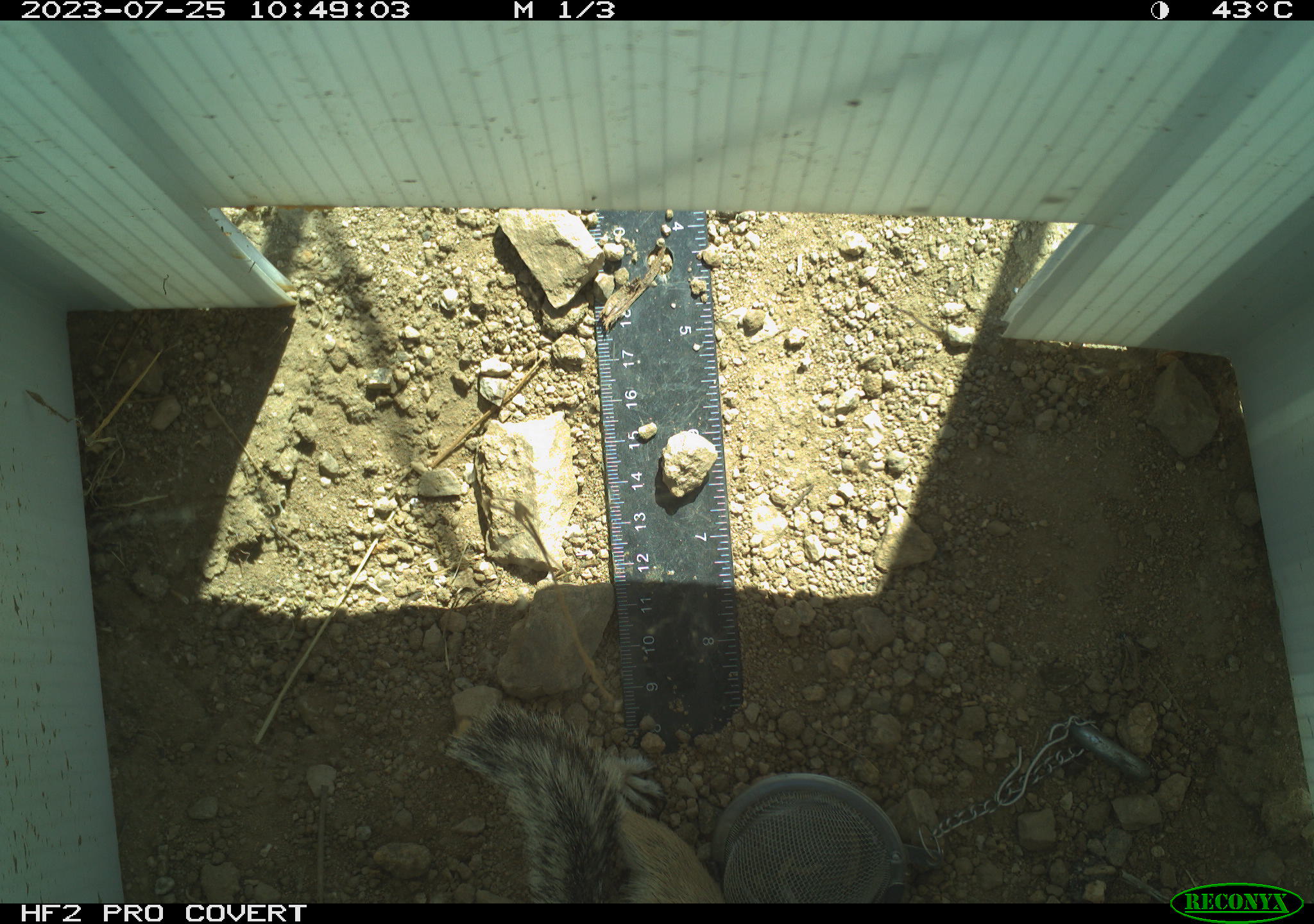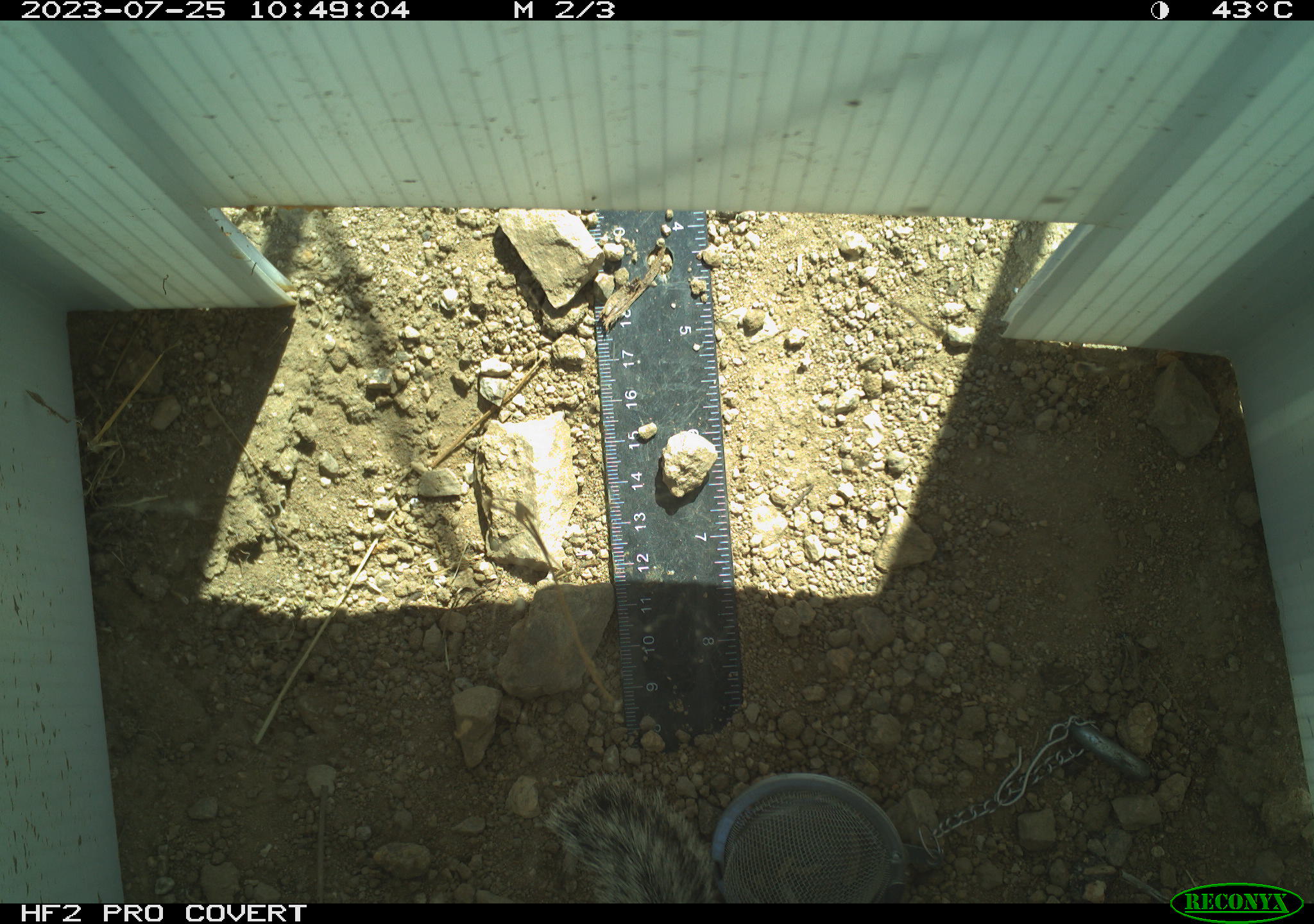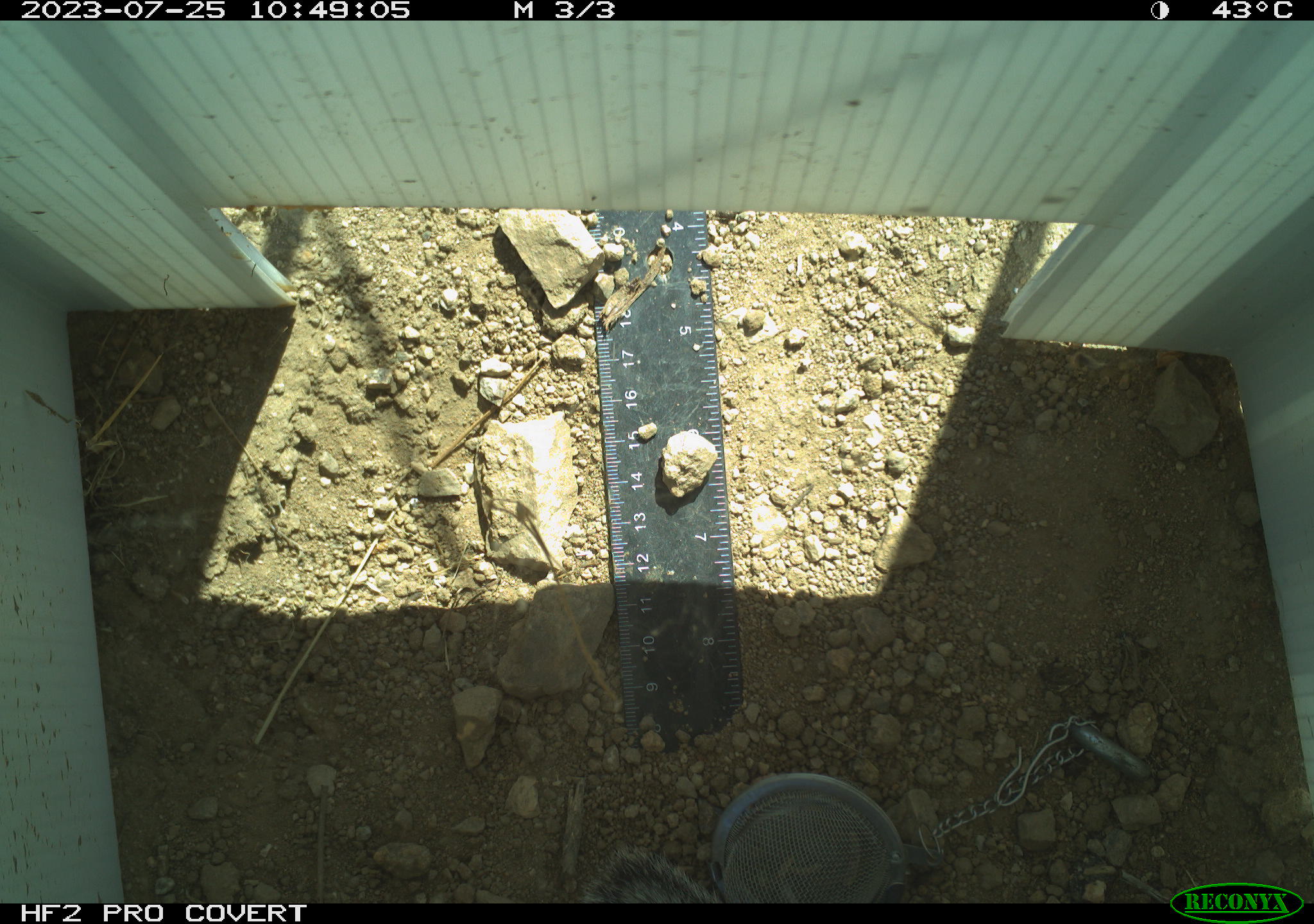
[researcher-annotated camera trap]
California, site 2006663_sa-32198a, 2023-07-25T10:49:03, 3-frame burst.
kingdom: Animalia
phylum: Chordata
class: Mammalia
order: Rodentia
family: Sciuridae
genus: Ammospermophilus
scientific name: Ammospermophilus leucurus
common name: white-tailed antelope squirrel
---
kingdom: Animalia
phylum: Chordata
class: Aves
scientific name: Aves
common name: bird